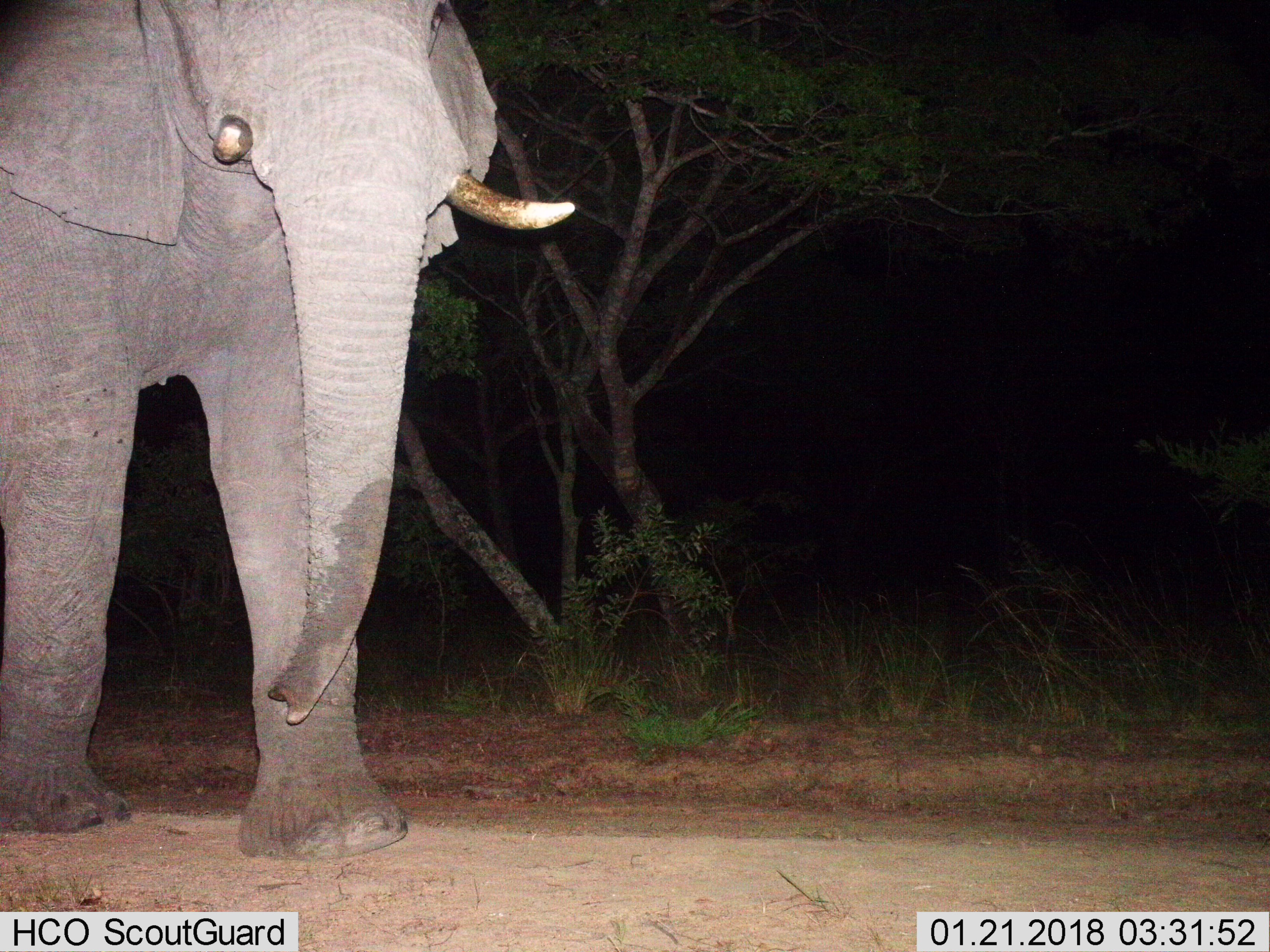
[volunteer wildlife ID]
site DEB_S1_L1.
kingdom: Animalia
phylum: Chordata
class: Mammalia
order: Proboscidea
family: Elephantidae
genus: Loxodonta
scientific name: Loxodonta africana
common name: african bush elephant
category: elephant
Elephant (african bush elephant) (Loxodonta africana), count 1. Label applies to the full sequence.